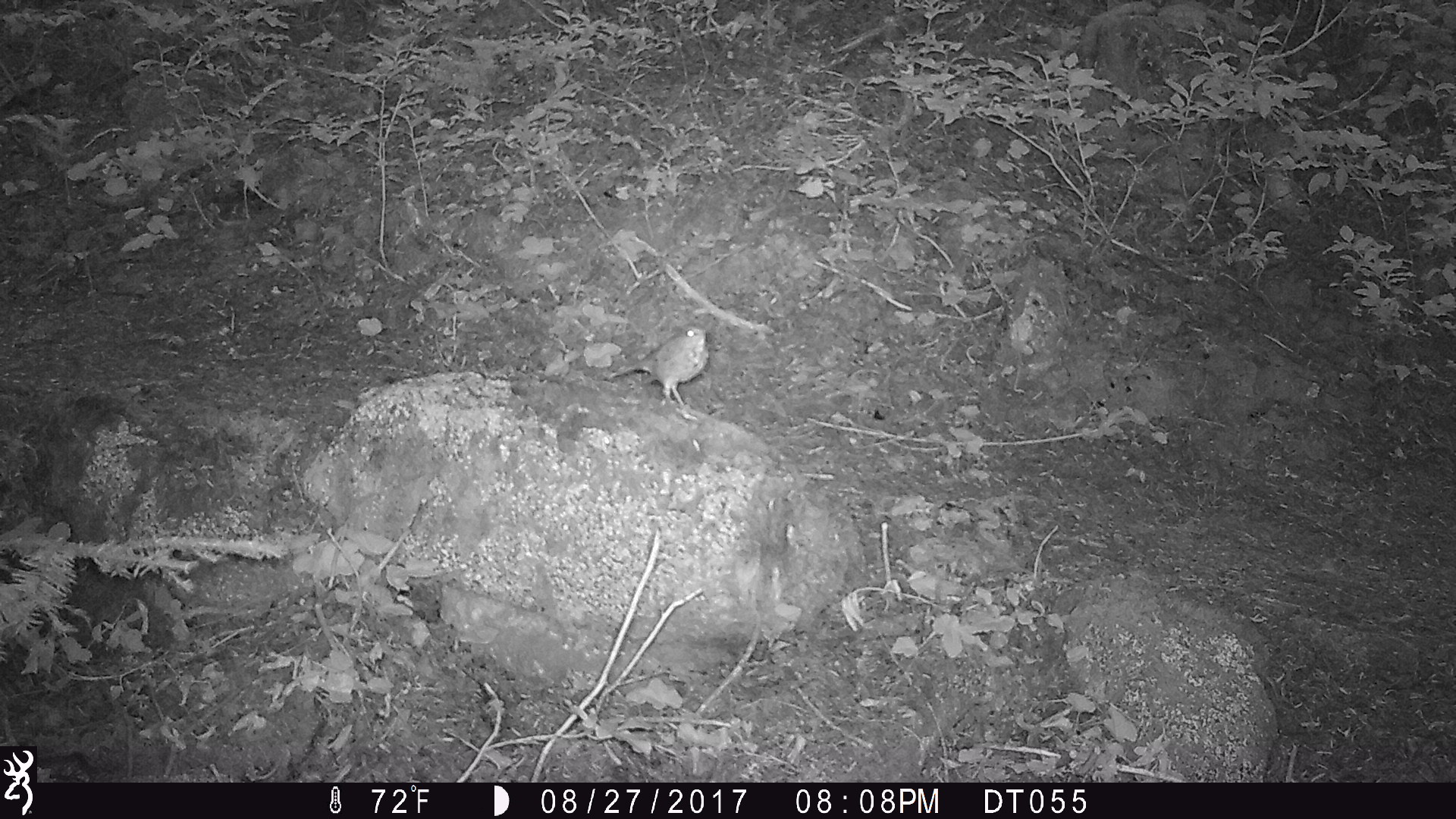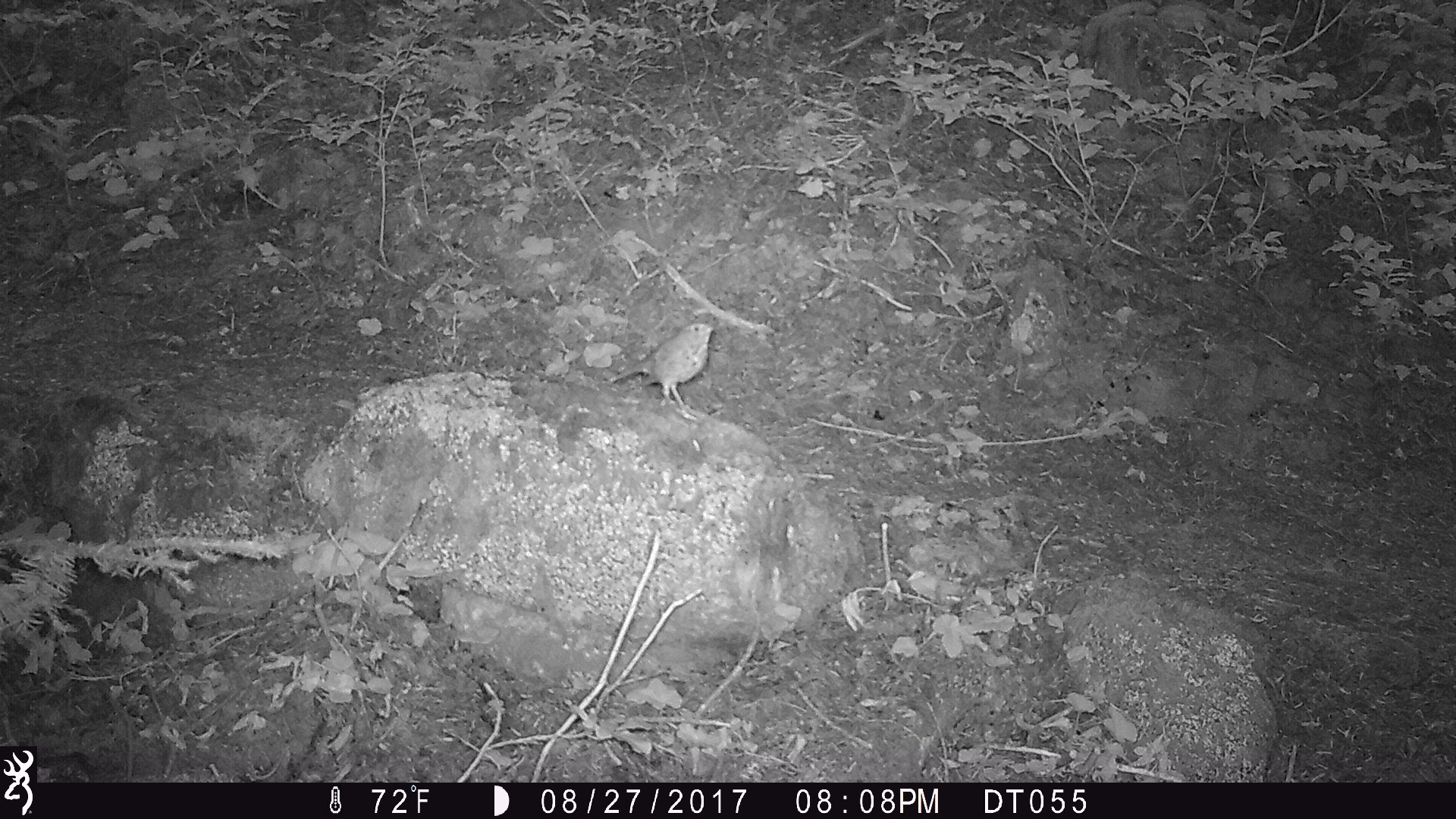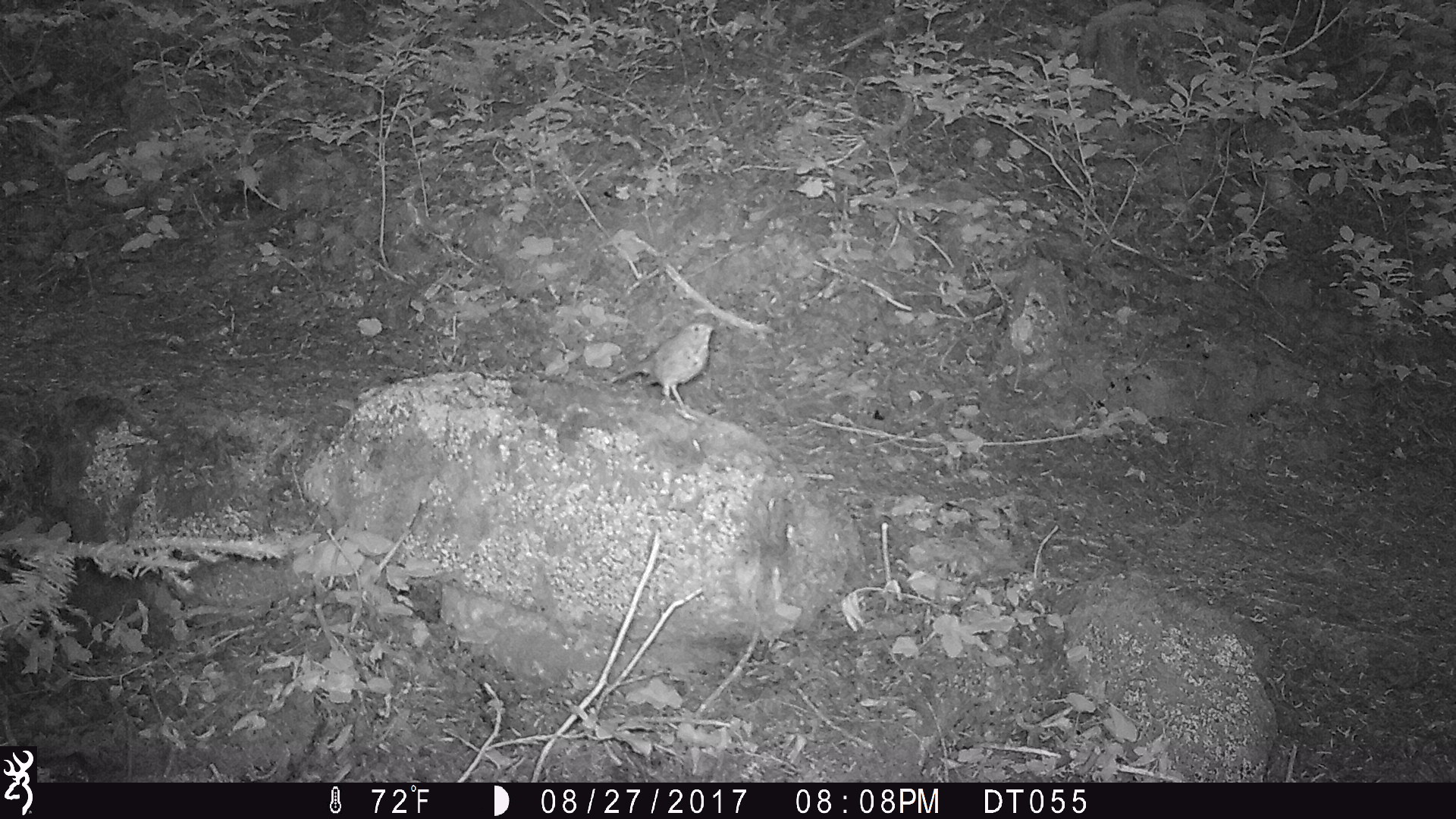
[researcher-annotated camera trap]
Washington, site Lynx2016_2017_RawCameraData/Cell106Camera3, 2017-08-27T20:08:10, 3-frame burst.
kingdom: Animalia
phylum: Chordata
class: Aves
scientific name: Aves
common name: birds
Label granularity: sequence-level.